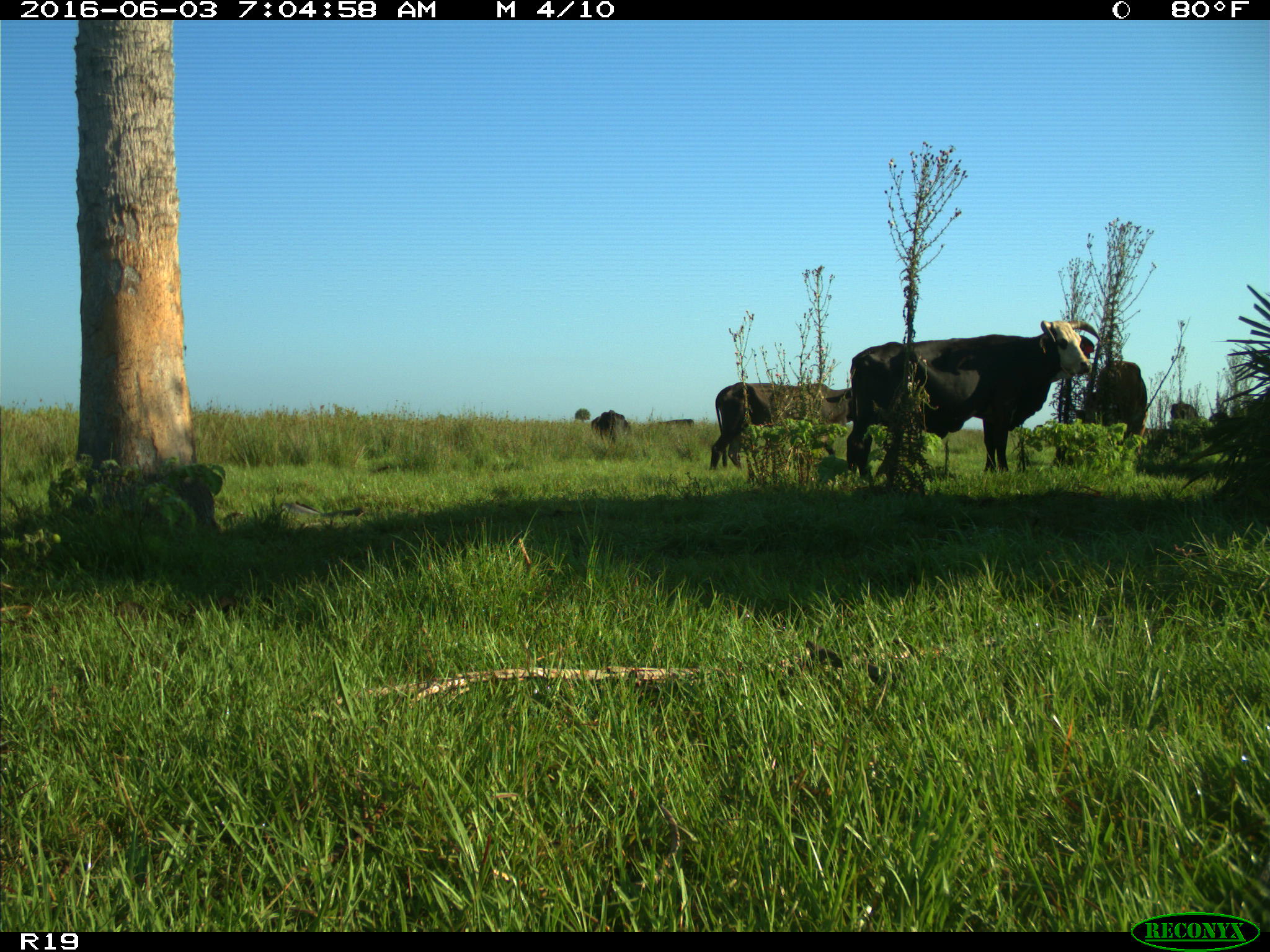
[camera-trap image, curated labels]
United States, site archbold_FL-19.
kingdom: Animalia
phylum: Chordata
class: Mammalia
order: Artiodactyla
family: Bovidae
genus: Bos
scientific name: Bos taurus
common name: domestic cow